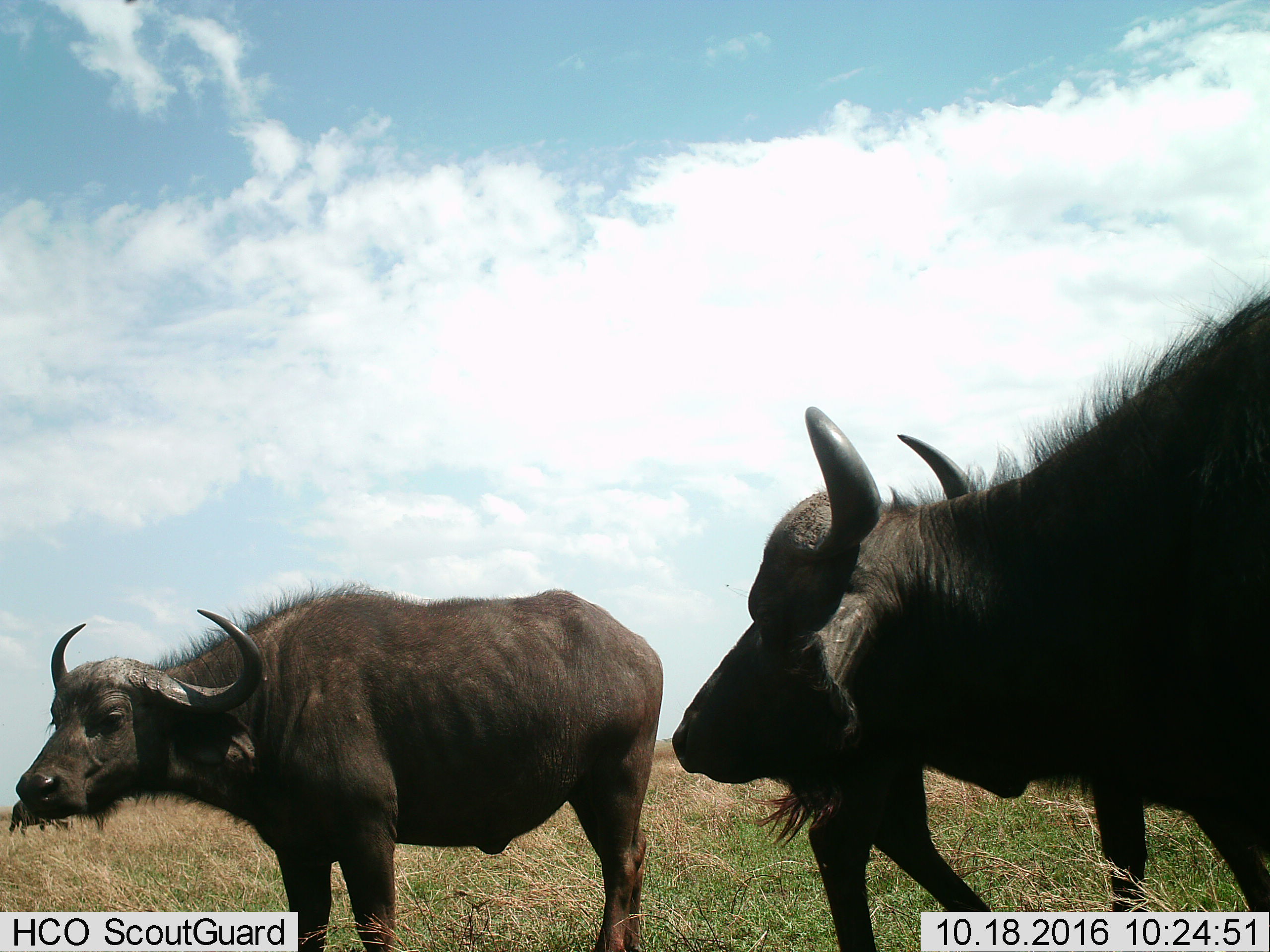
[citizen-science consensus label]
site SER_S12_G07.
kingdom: Animalia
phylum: Chordata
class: Mammalia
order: Artiodactyla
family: Bovidae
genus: Syncerus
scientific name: Syncerus caffer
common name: african buffalo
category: buffalo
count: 4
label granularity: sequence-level